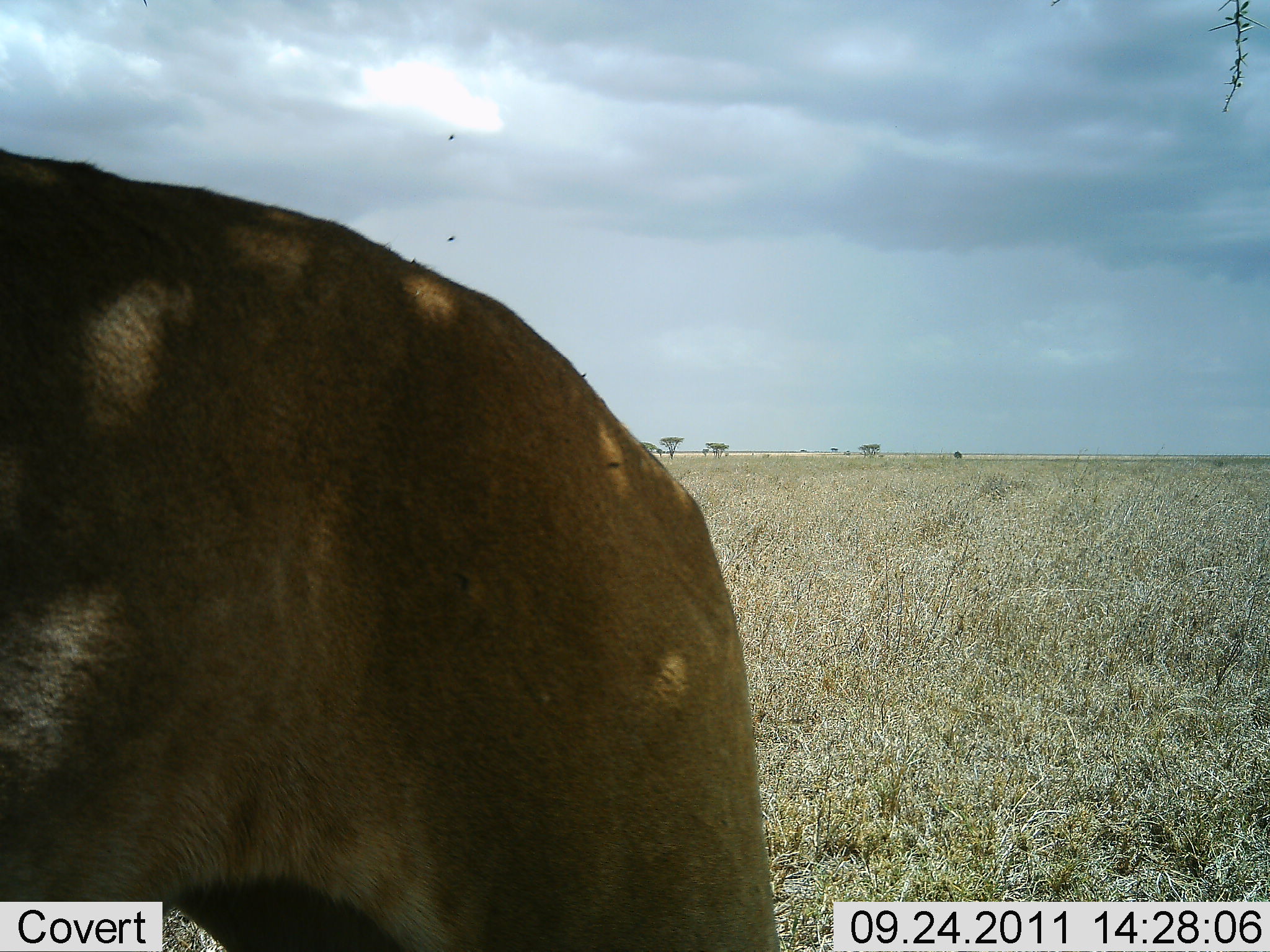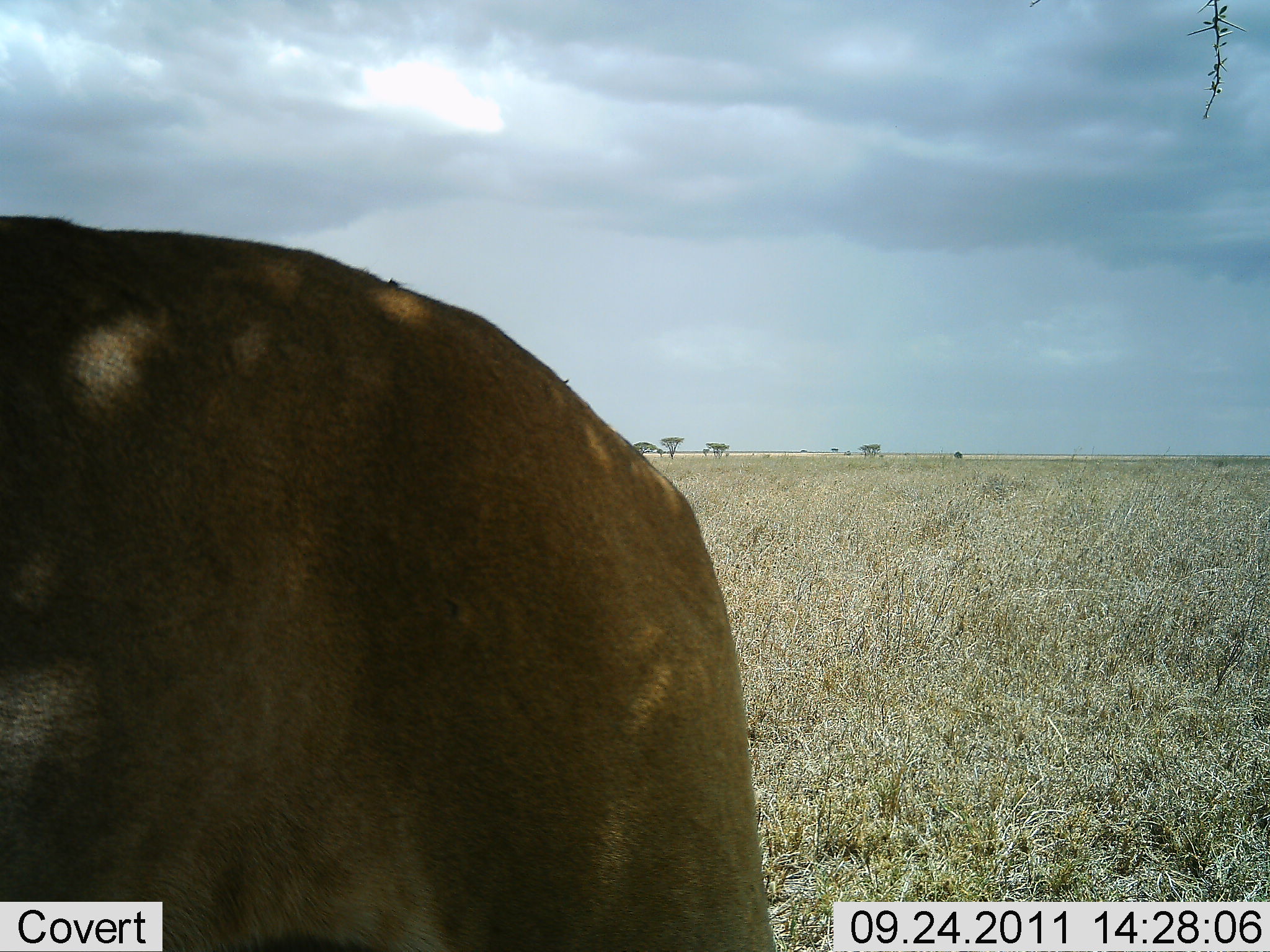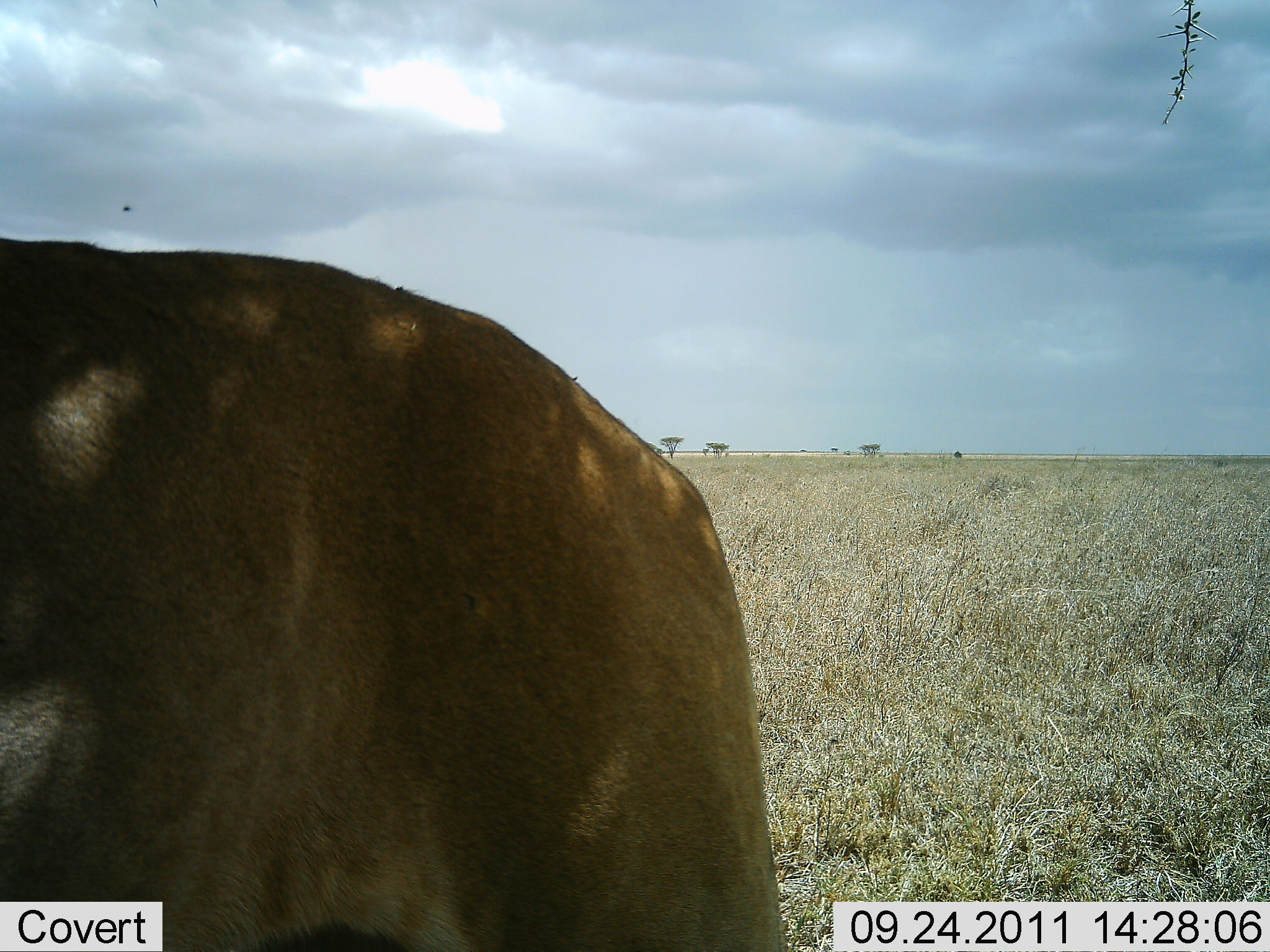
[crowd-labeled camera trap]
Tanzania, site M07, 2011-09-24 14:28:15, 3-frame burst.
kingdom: Animalia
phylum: Chordata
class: Mammalia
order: Carnivora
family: Felidae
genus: Panthera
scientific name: Panthera leo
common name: lion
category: lionfemale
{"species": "lionfemale (lion) (Panthera leo)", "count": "1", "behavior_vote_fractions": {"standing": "83%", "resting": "0%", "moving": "17%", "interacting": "0%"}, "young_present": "0%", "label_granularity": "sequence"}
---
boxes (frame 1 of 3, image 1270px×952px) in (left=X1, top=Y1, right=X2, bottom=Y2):
animal: (left=0, top=143, right=785, bottom=951)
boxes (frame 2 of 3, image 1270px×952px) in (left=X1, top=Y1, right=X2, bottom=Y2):
animal: (left=0, top=213, right=777, bottom=951)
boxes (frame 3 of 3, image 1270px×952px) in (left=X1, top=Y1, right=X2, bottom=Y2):
animal: (left=0, top=235, right=788, bottom=952)